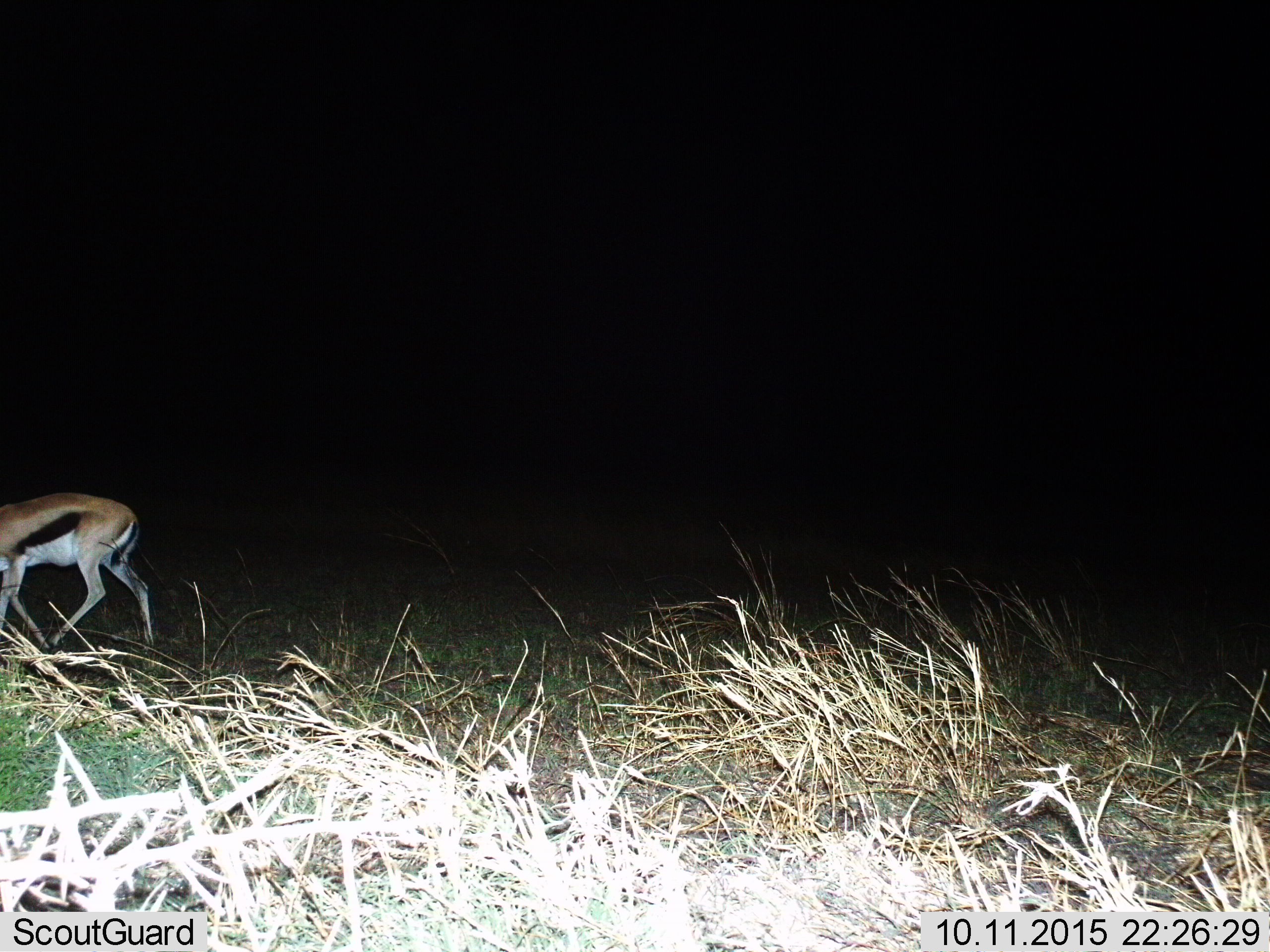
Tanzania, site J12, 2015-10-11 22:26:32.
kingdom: Animalia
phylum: Chordata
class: Mammalia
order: Artiodactyla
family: Bovidae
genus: Eudorcas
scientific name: Eudorcas thomsonii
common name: thomson's gazelle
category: gazellethomsons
Gazellethomsons (thomson's gazelle) (Eudorcas thomsonii), count 1. Behavior (volunteer vote fractions): standing 0%, resting 10%, moving 90%, interacting 0%. Young present (vote fraction): 10%. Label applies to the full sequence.